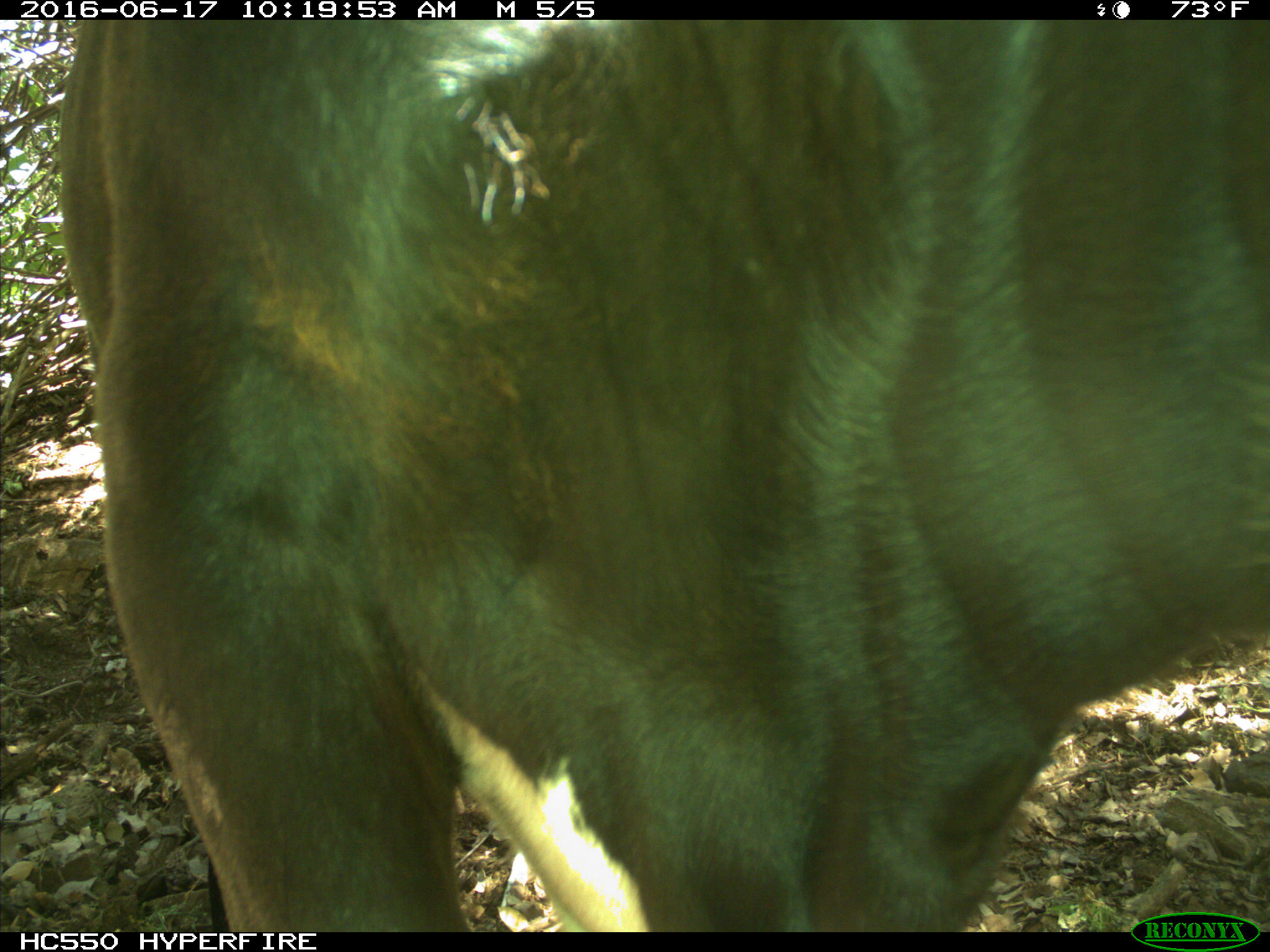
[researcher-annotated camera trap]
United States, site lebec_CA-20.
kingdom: Animalia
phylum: Chordata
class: Mammalia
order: Artiodactyla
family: Bovidae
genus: Bos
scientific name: Bos taurus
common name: domestic cow